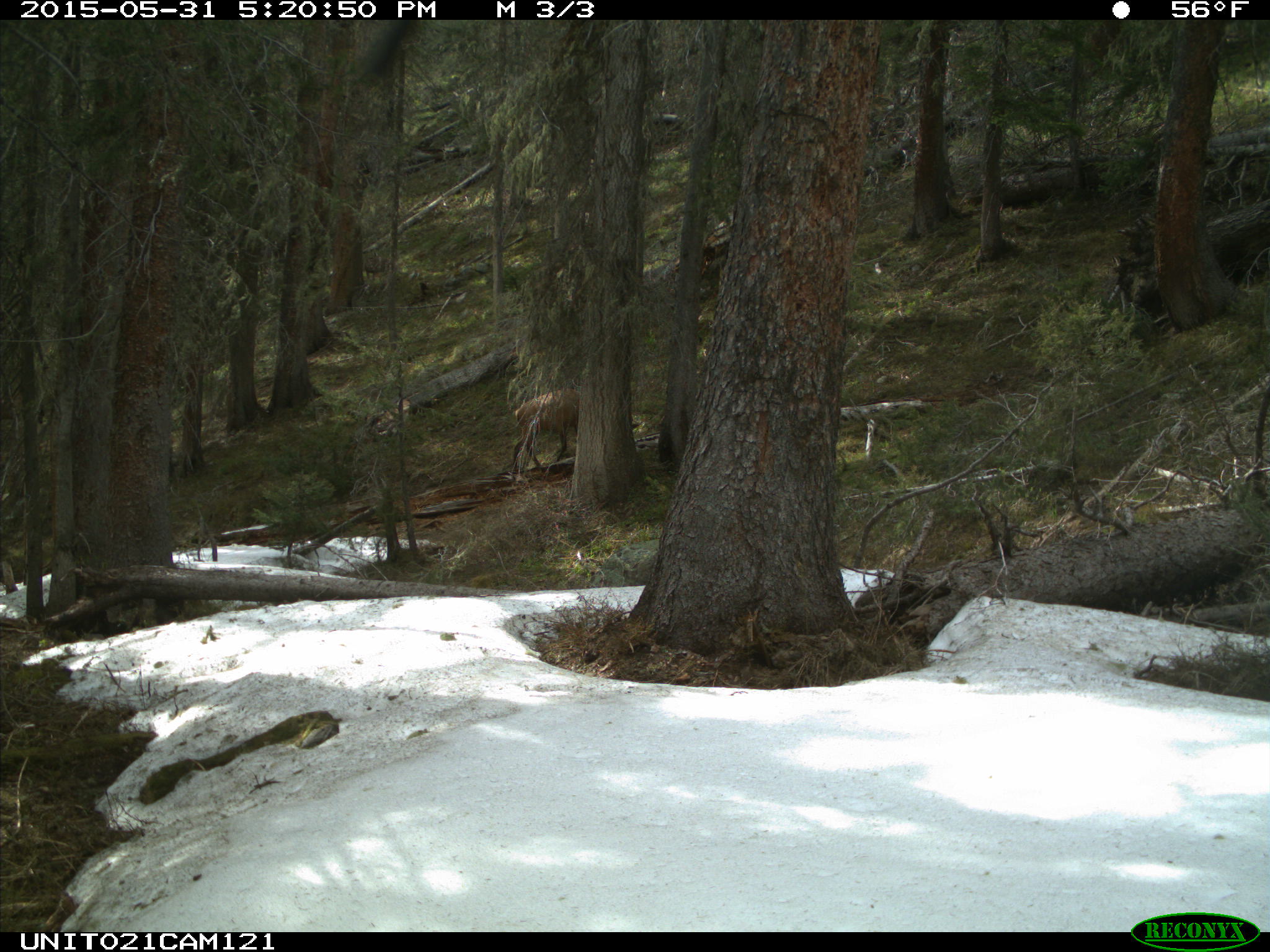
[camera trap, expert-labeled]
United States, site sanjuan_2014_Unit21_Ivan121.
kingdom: Animalia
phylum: Chordata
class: Mammalia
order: Artiodactyla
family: Cervidae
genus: Cervus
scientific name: Cervus elaphus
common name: red deer